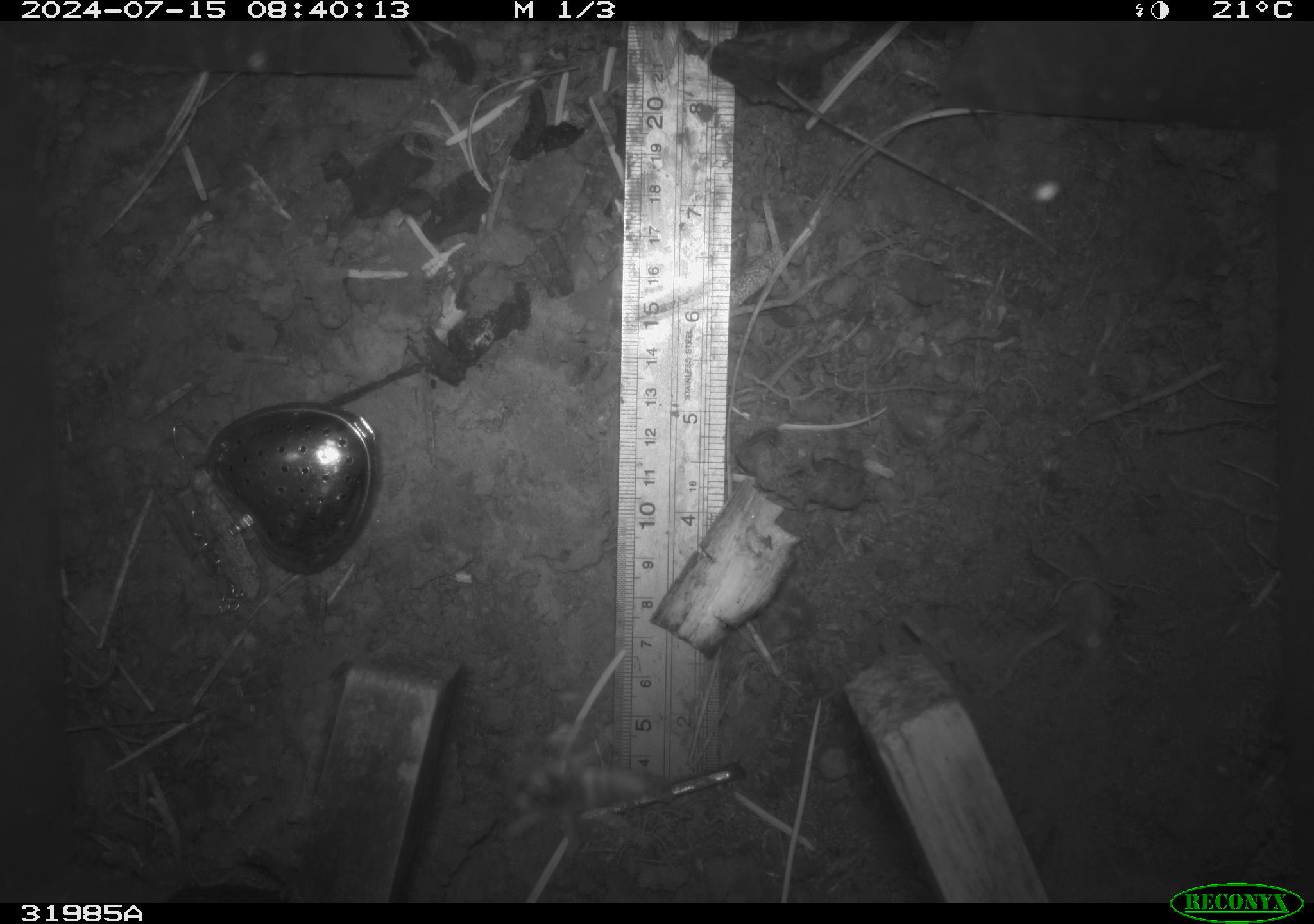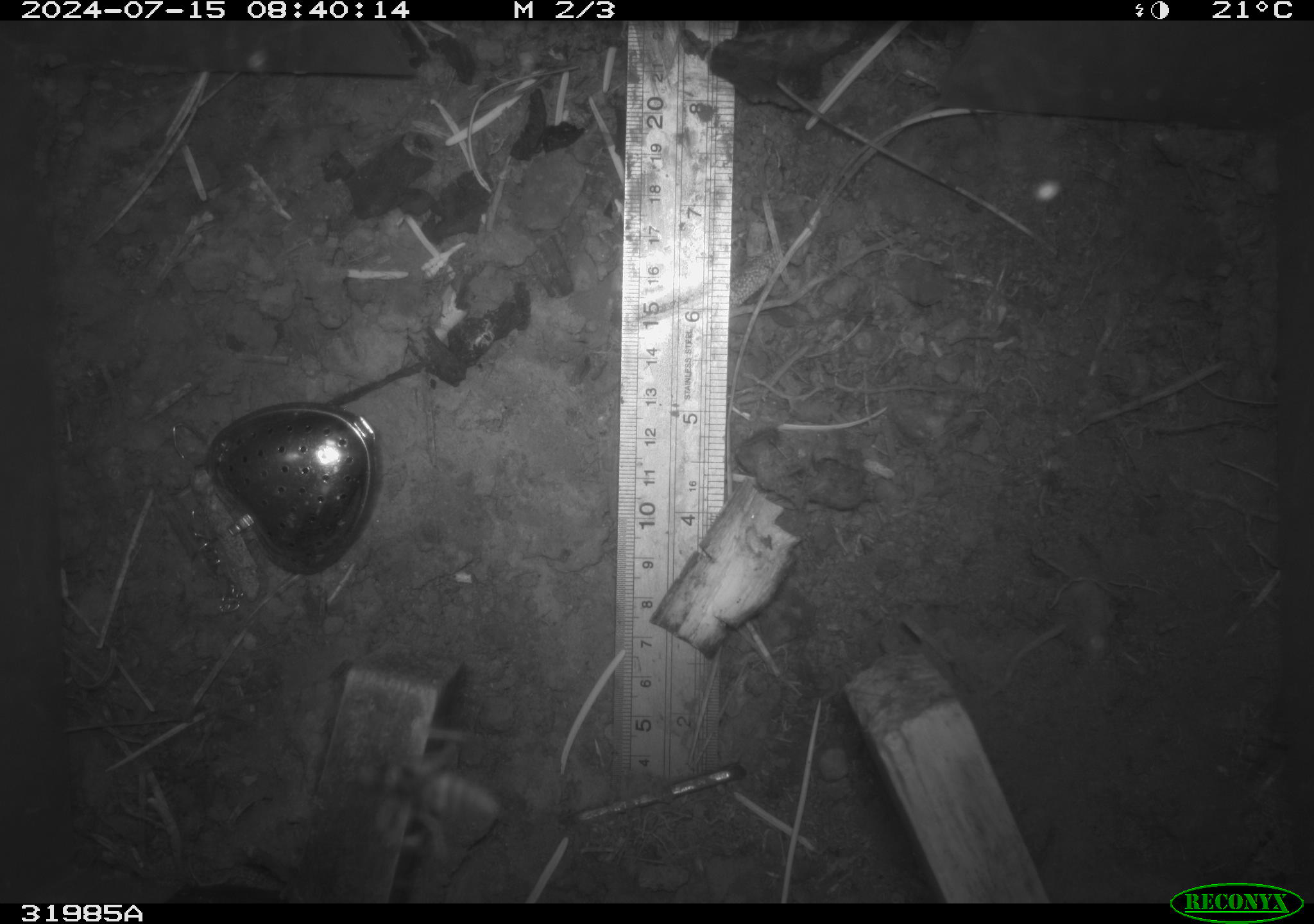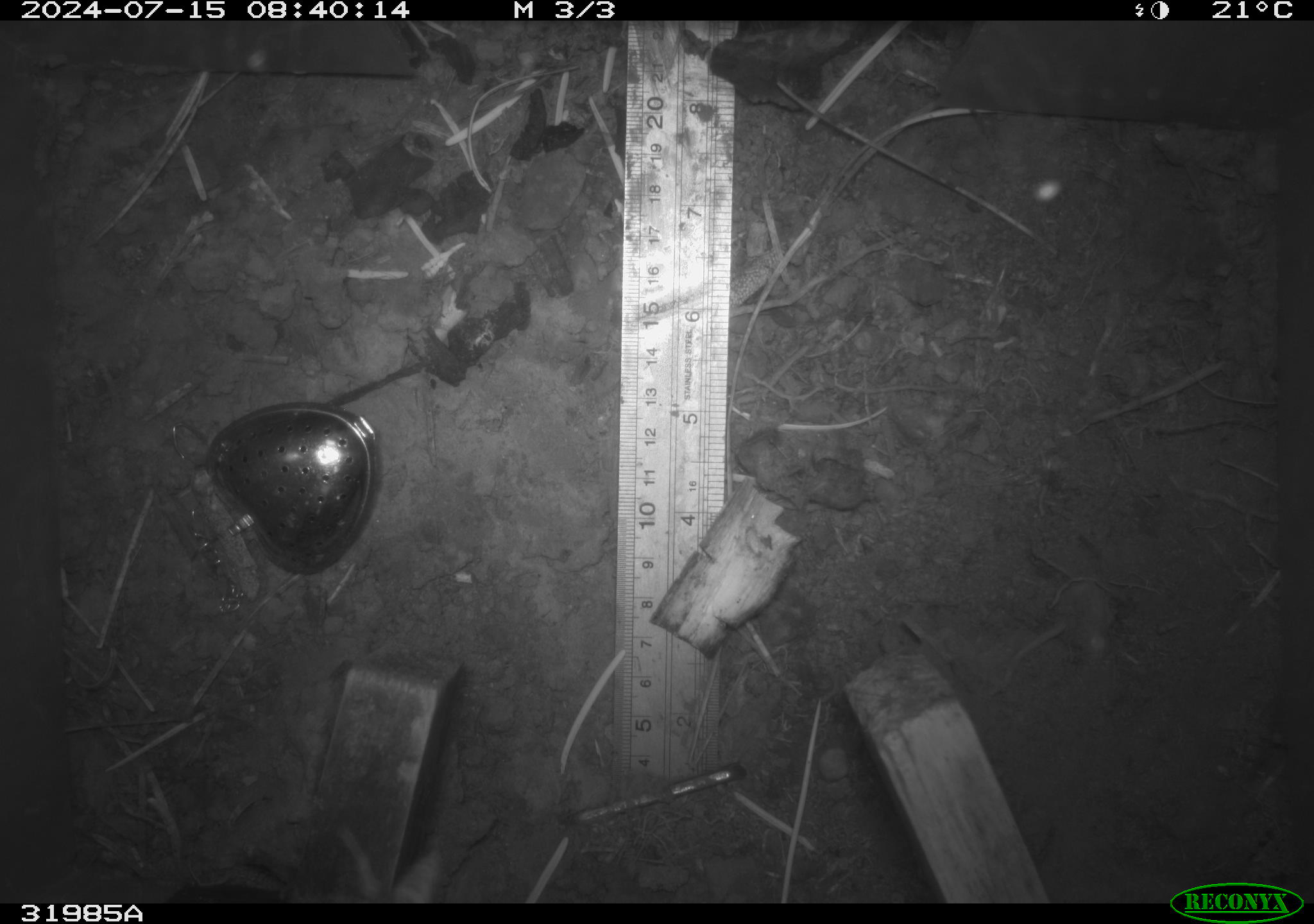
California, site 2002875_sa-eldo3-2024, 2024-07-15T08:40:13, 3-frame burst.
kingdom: Animalia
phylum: Arthropoda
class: Insecta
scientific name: Insecta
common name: insect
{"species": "insect (Insecta)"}